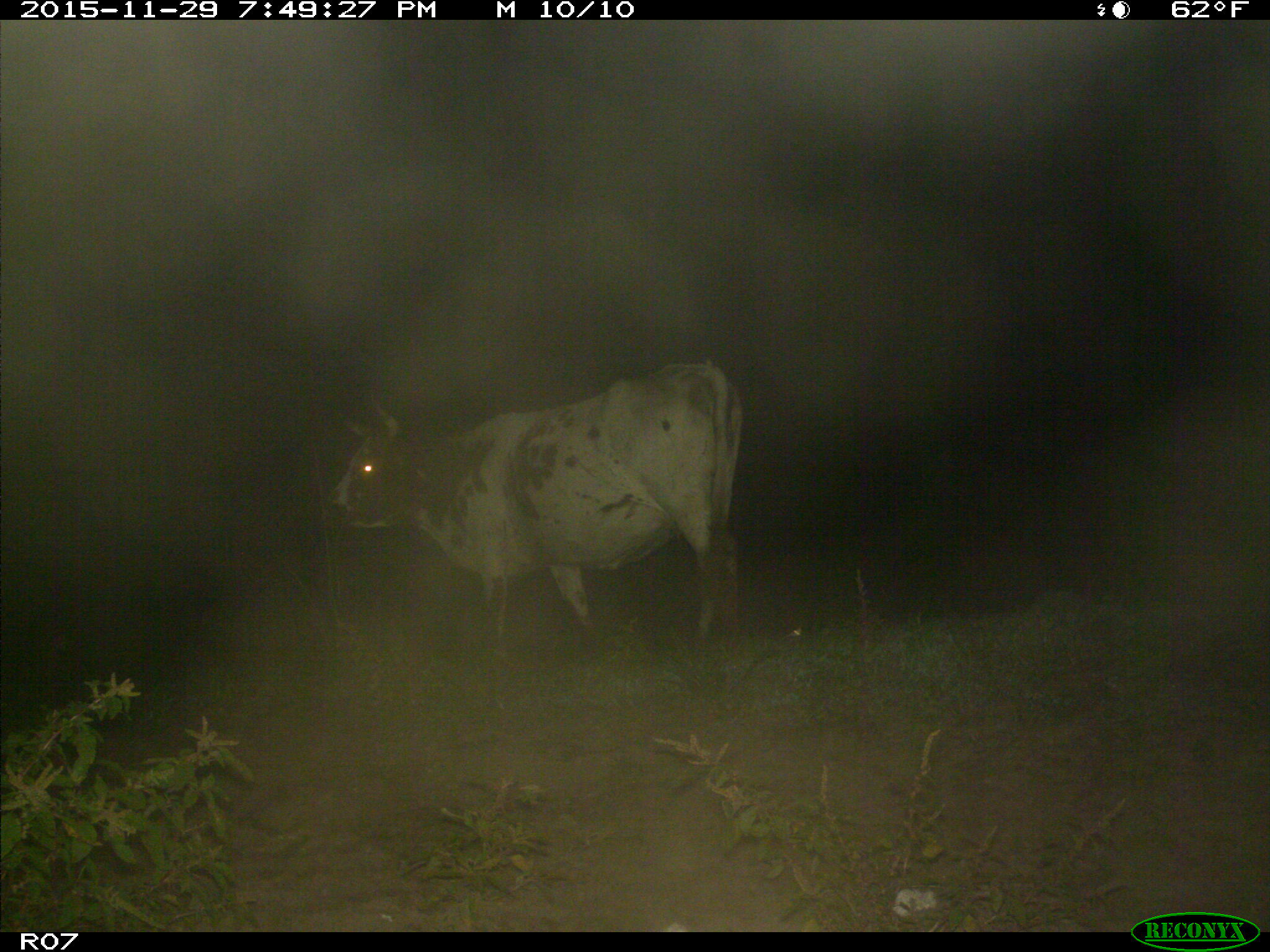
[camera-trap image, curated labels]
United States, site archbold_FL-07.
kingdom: Animalia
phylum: Chordata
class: Mammalia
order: Artiodactyla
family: Bovidae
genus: Bos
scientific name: Bos taurus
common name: domestic cow